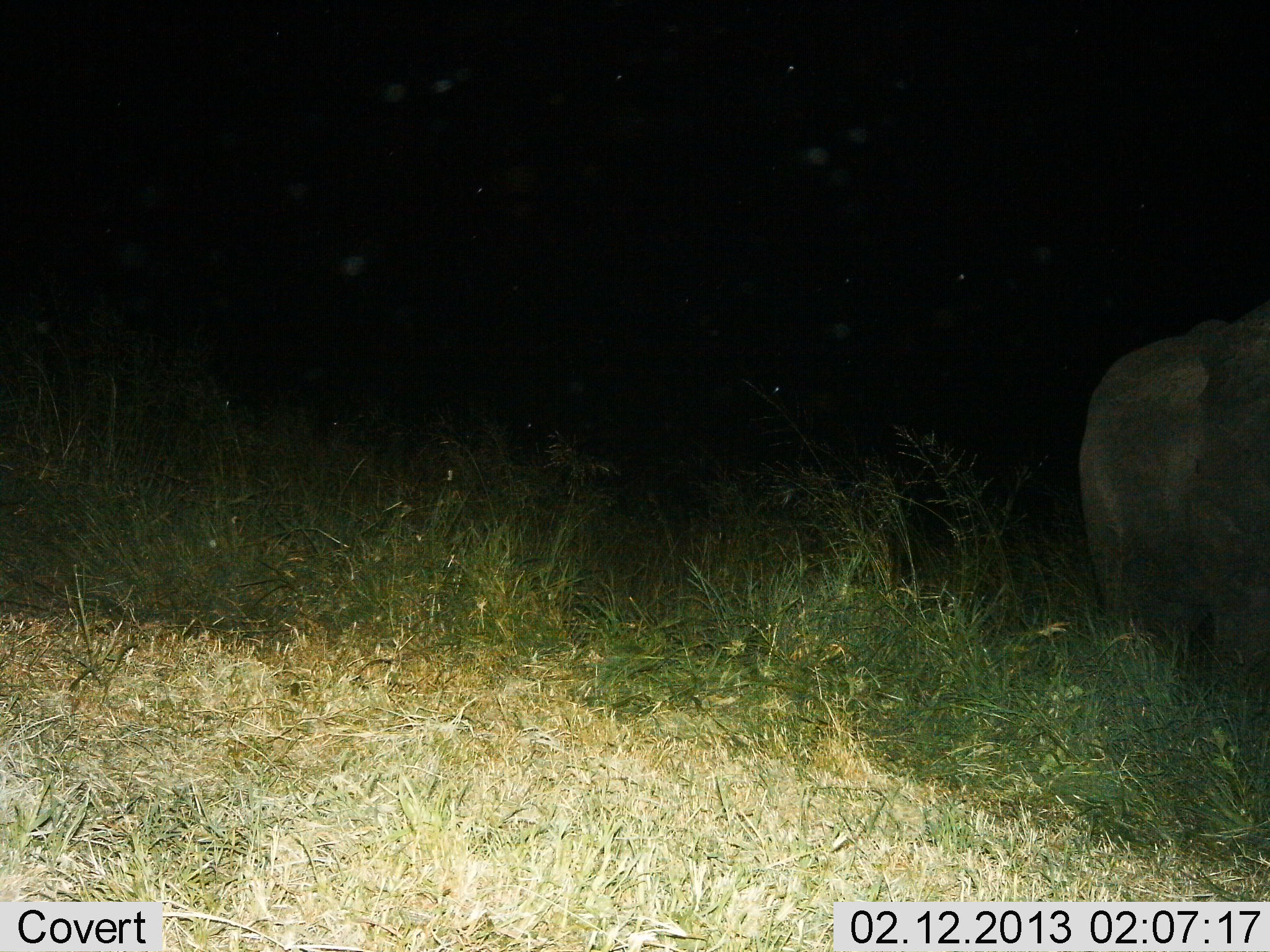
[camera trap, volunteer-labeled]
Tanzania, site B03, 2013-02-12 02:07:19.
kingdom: Animalia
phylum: Chordata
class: Mammalia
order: Proboscidea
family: Elephantidae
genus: Loxodonta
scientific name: Loxodonta africana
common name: african bush elephant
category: elephant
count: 1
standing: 92%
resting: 0%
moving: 8%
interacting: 0%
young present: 0%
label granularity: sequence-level